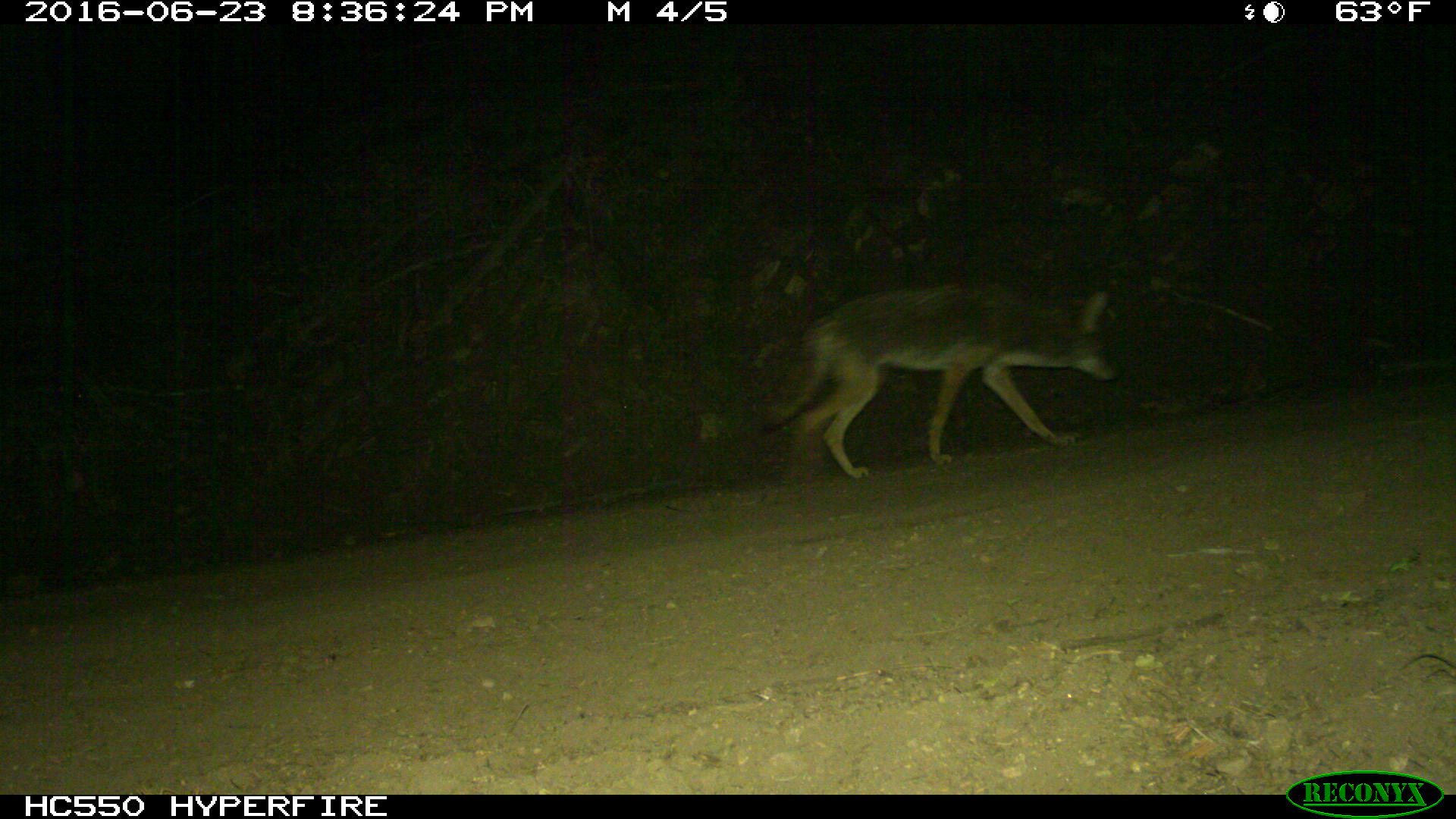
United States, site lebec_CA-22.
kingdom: Animalia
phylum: Chordata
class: Mammalia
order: Carnivora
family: Canidae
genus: Canis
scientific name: Canis latrans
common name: coyote